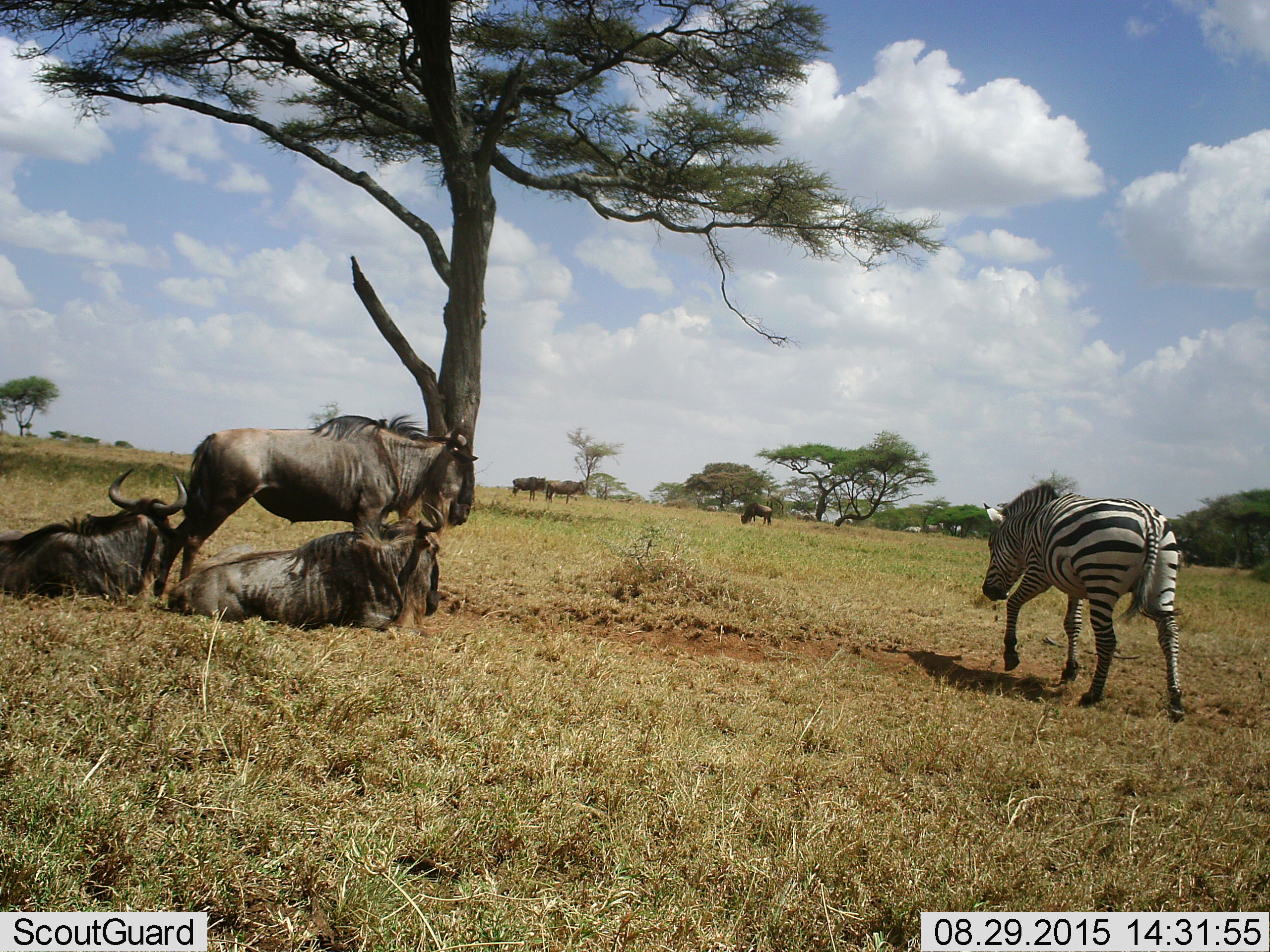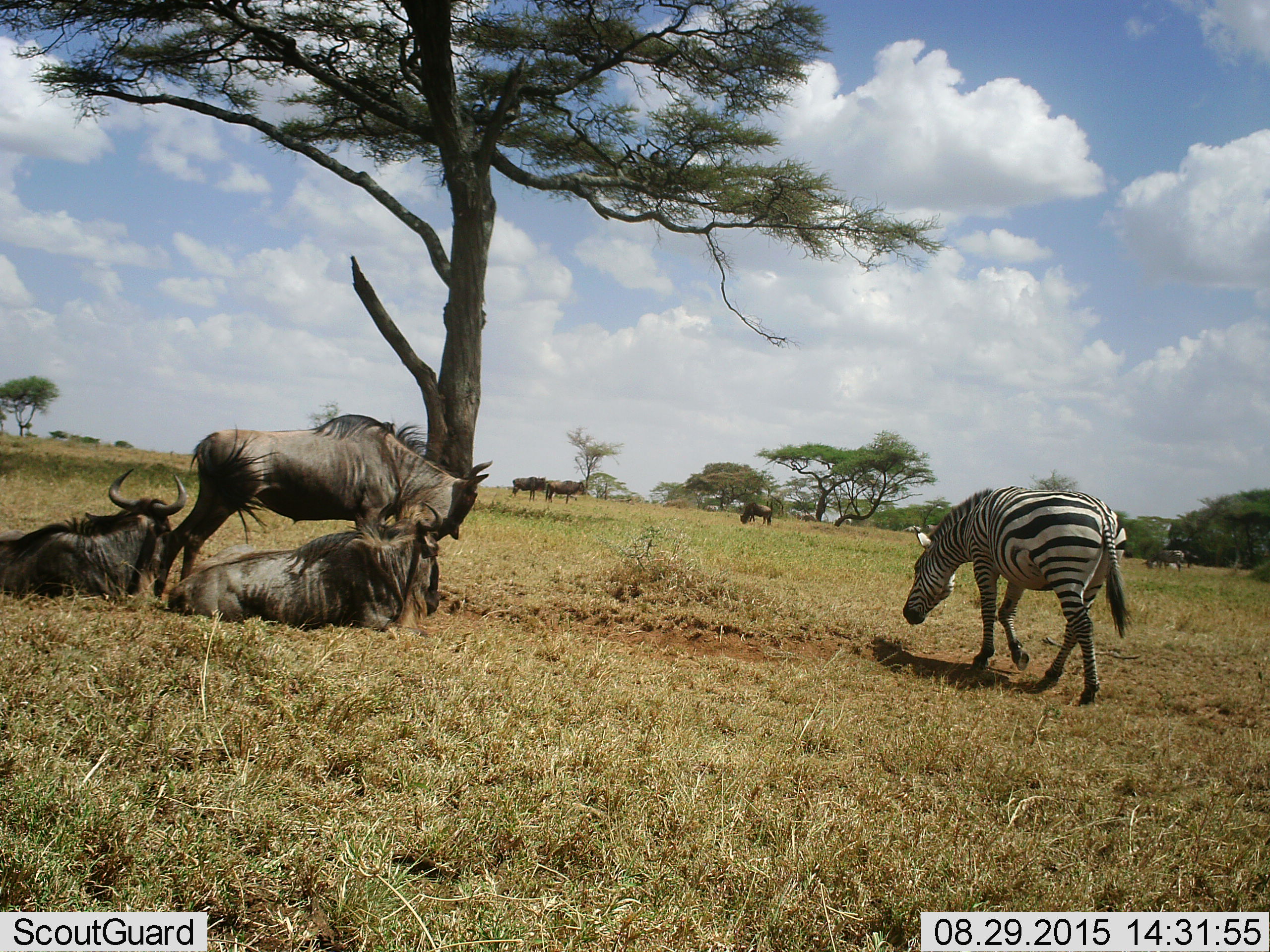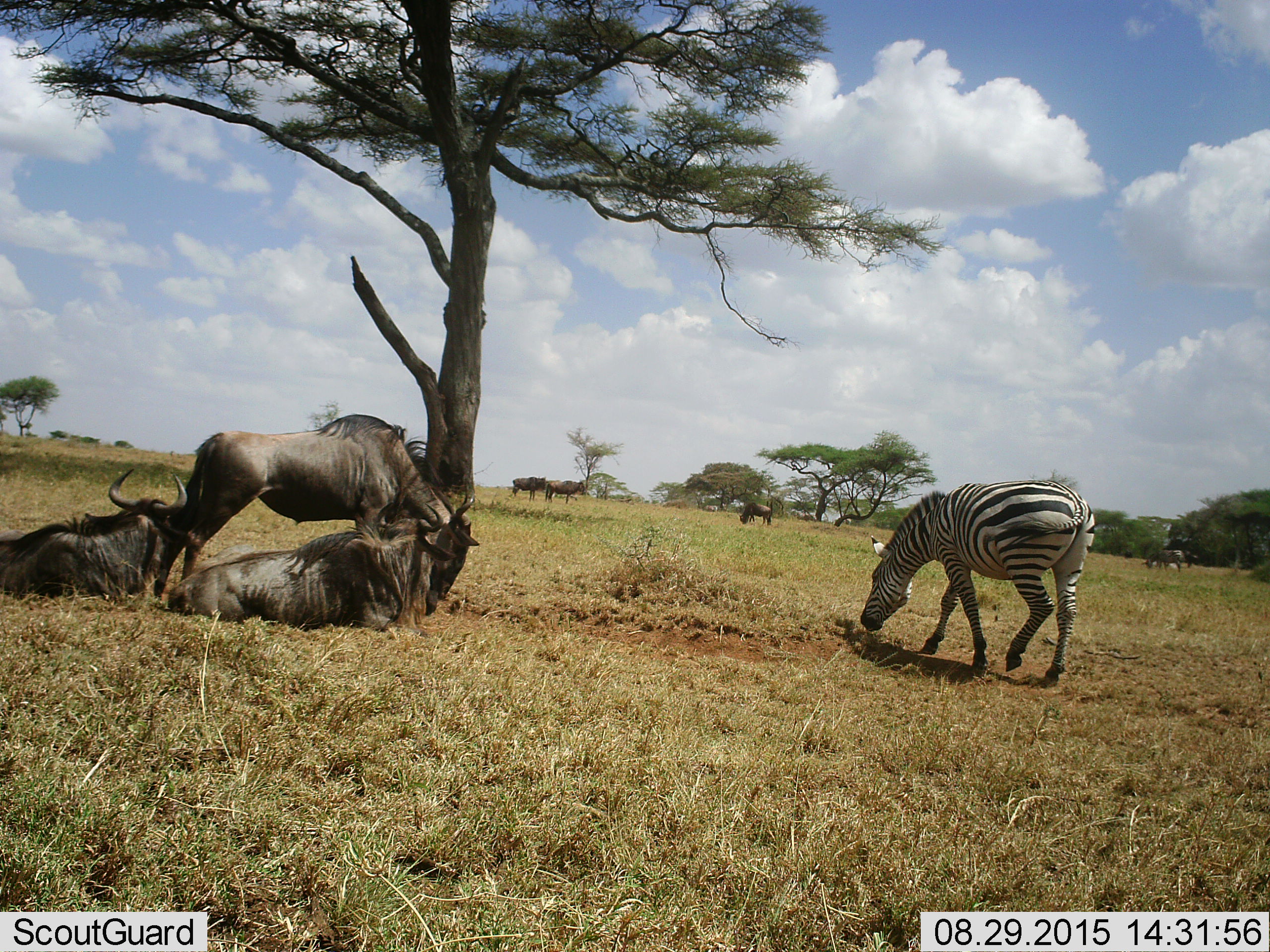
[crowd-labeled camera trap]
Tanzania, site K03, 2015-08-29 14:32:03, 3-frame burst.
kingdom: Animalia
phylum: Chordata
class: Mammalia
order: Perissodactyla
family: Equidae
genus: Equus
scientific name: Equus quagga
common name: plains zebra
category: zebra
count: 1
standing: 33%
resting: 17%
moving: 83%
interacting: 0%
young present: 0%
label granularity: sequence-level